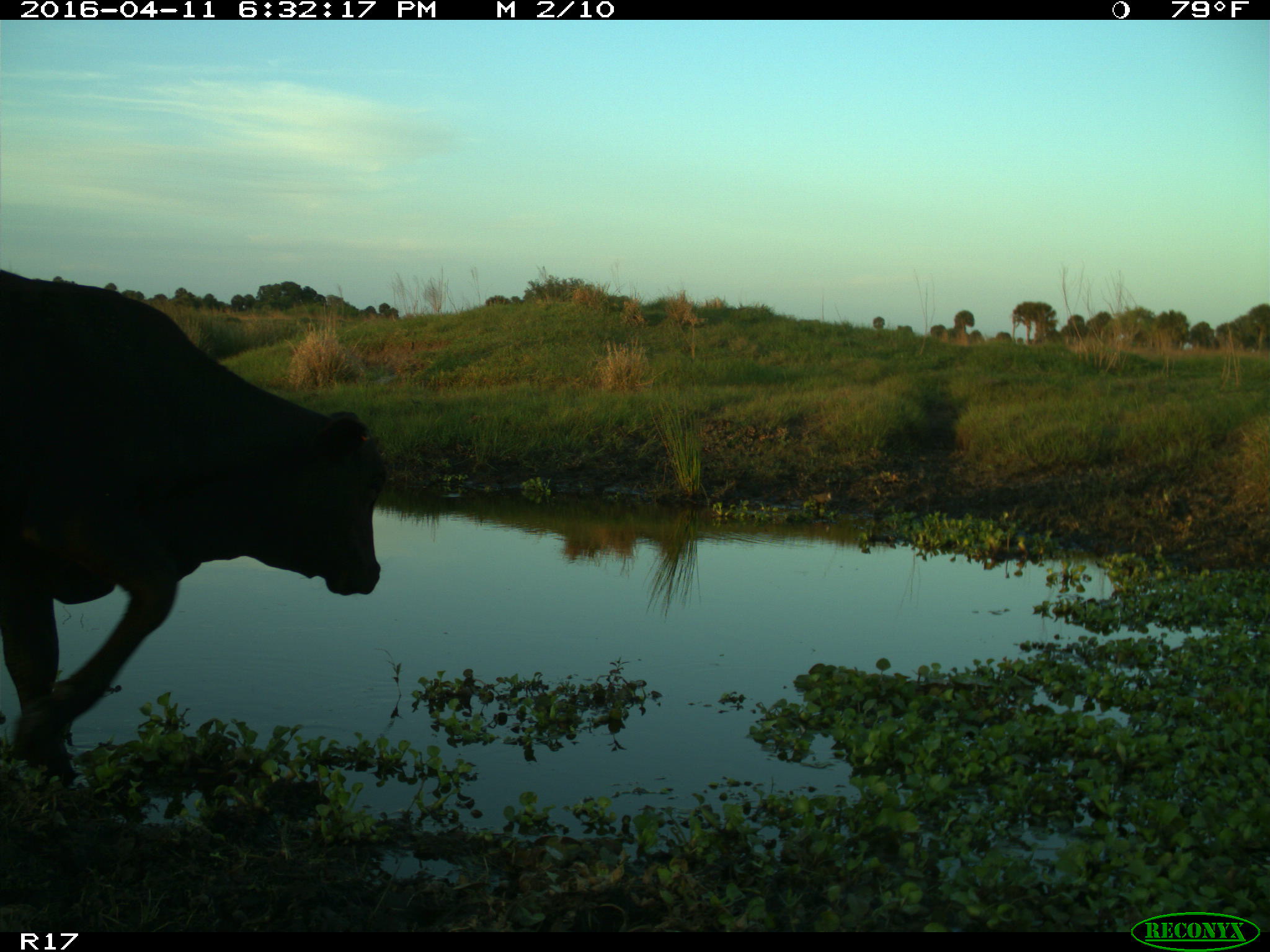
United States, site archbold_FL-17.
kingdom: Animalia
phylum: Chordata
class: Mammalia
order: Artiodactyla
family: Bovidae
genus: Bos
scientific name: Bos taurus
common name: domestic cow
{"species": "Bos taurus (domestic cow)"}